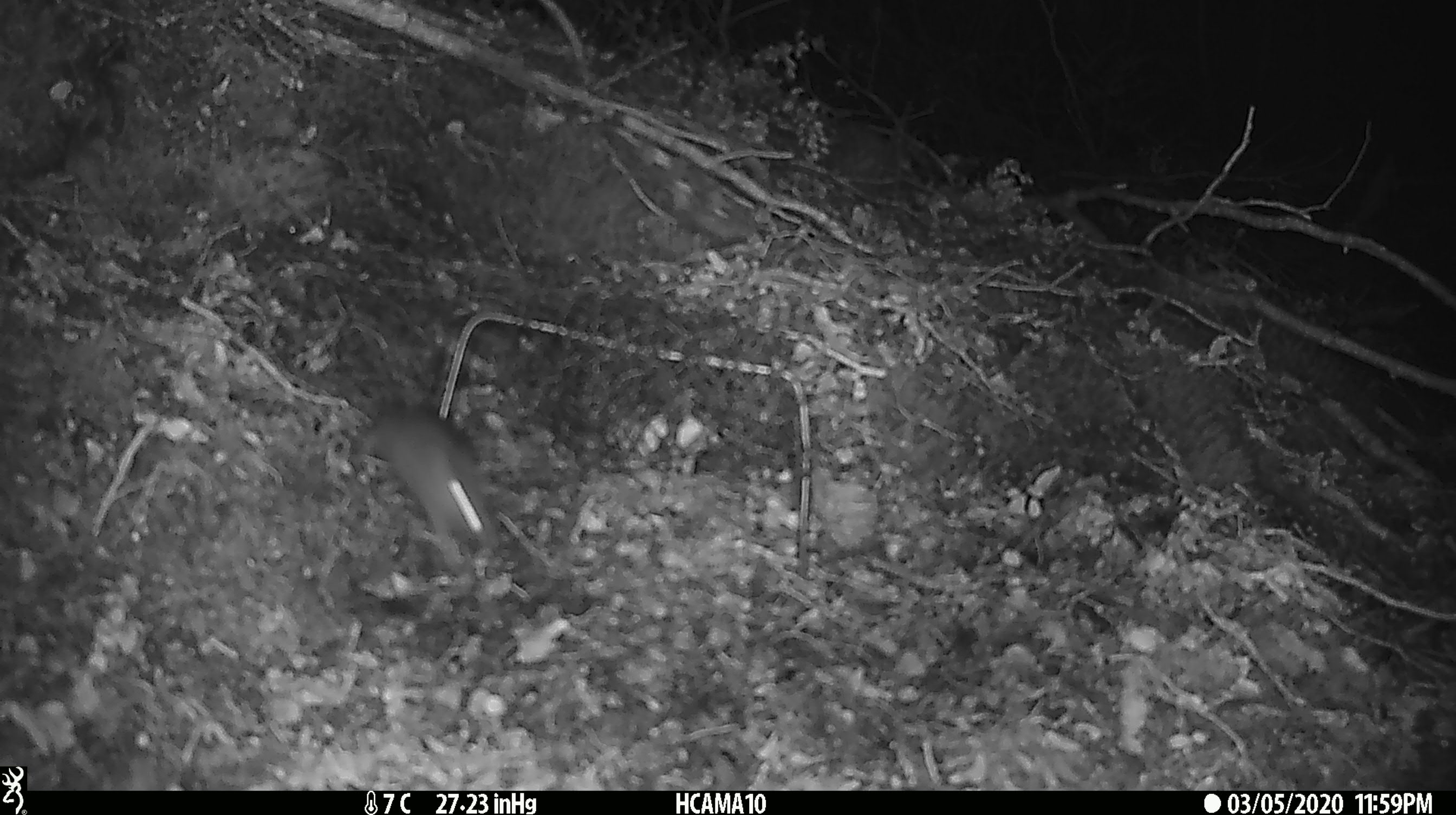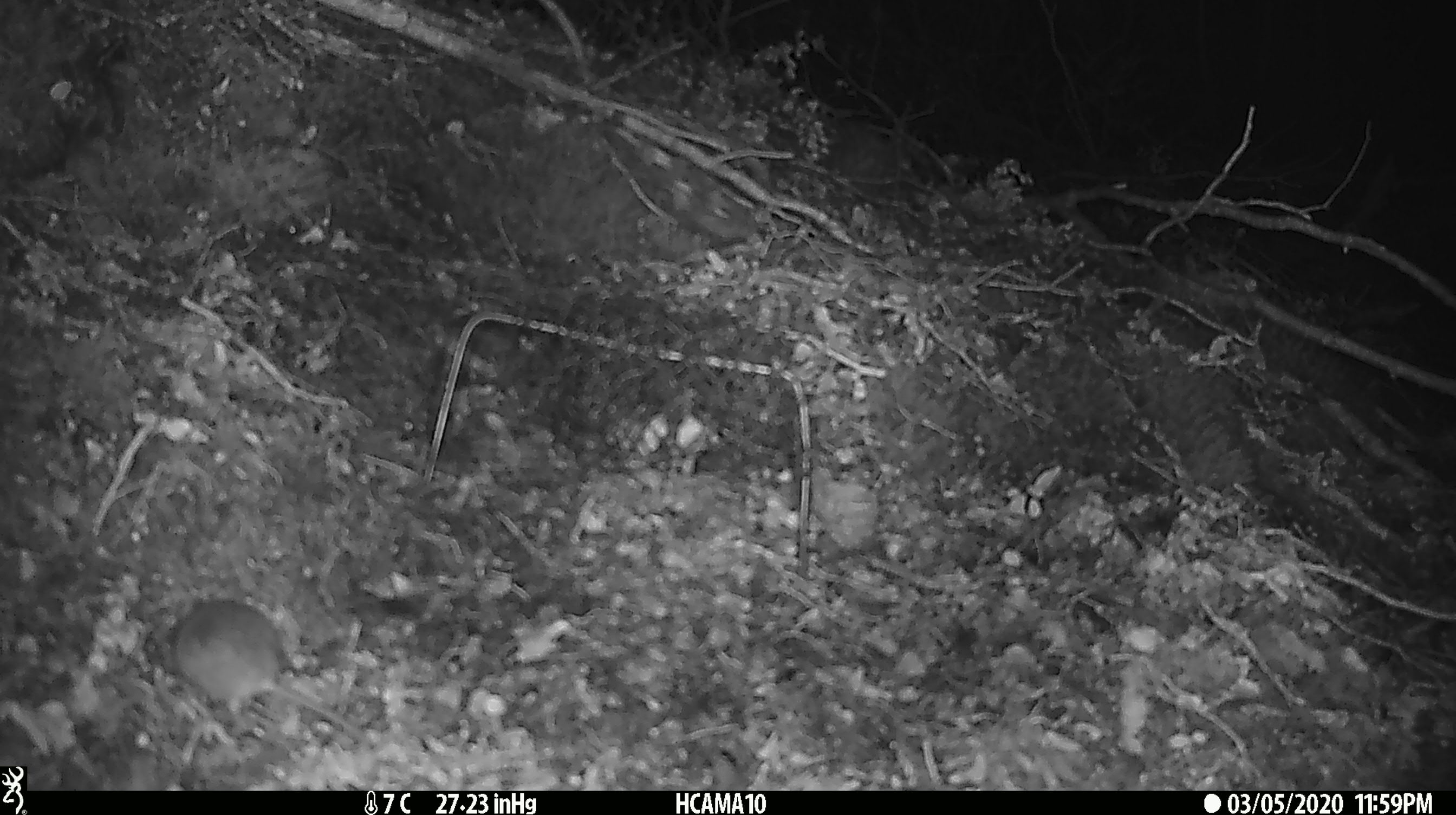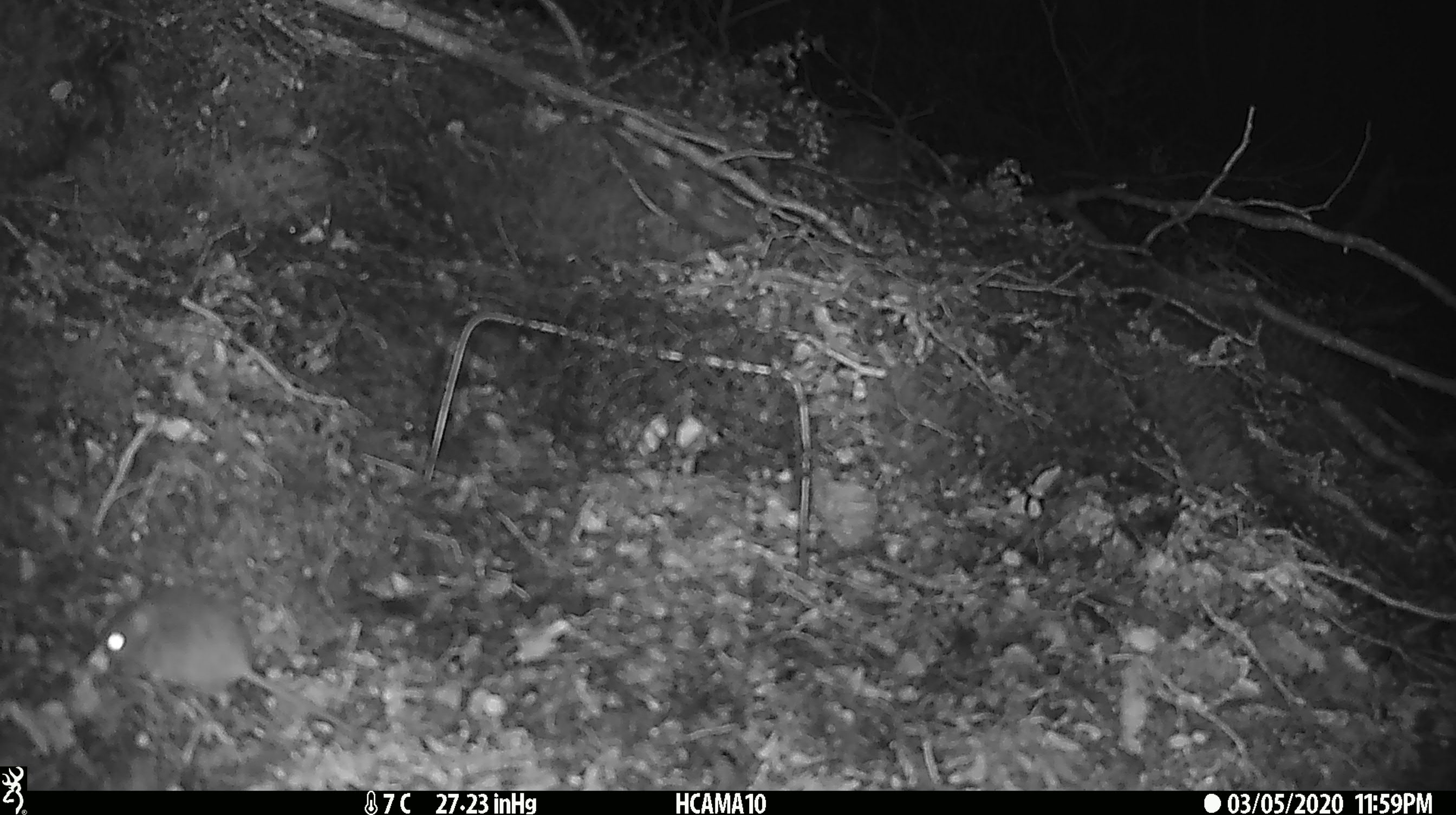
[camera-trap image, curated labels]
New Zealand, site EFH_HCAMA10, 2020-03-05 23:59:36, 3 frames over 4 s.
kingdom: Animalia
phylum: Chordata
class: Mammalia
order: Rodentia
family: Muridae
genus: Mus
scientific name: Mus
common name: mouse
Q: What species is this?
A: Mouse (Mus).